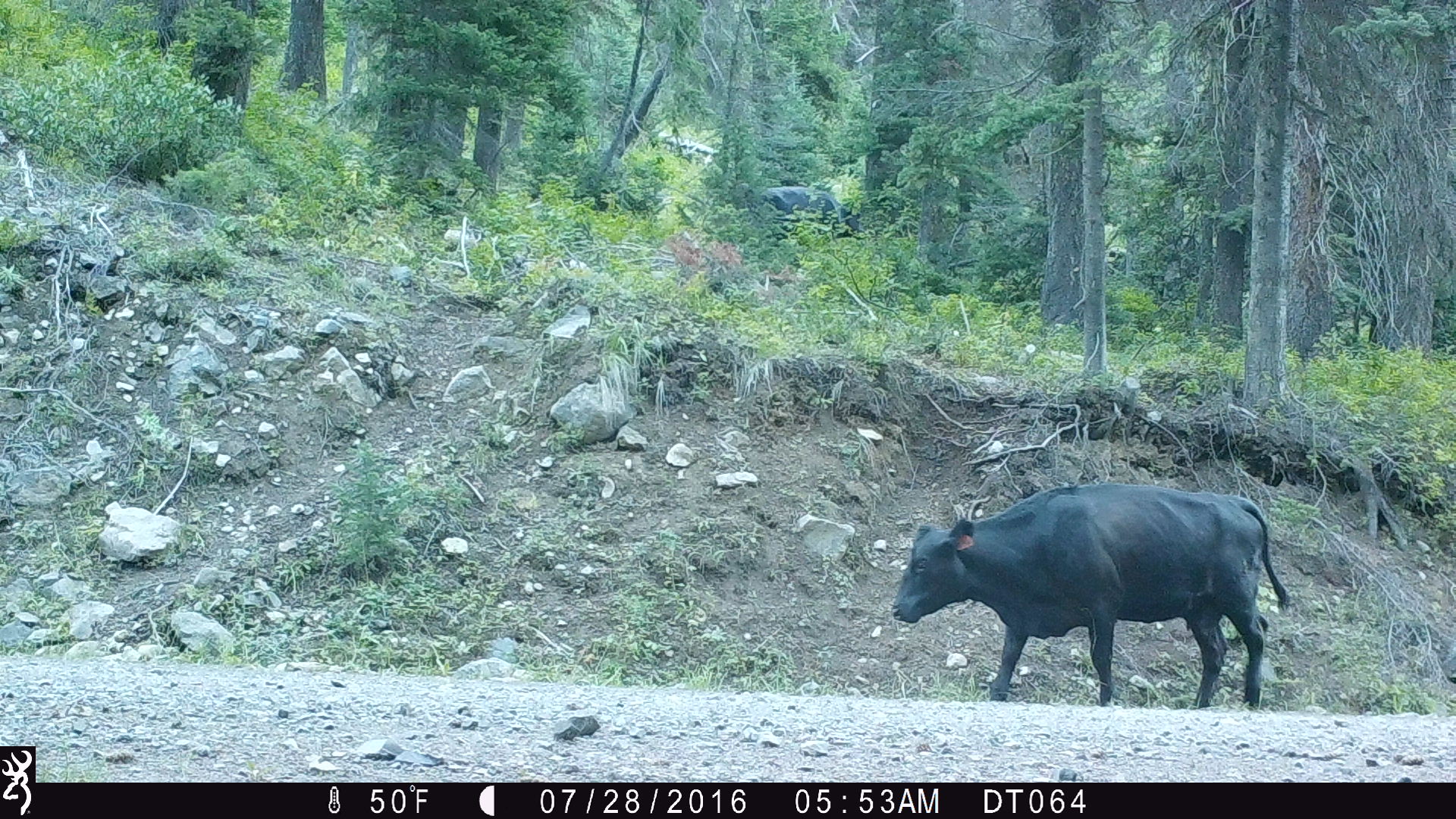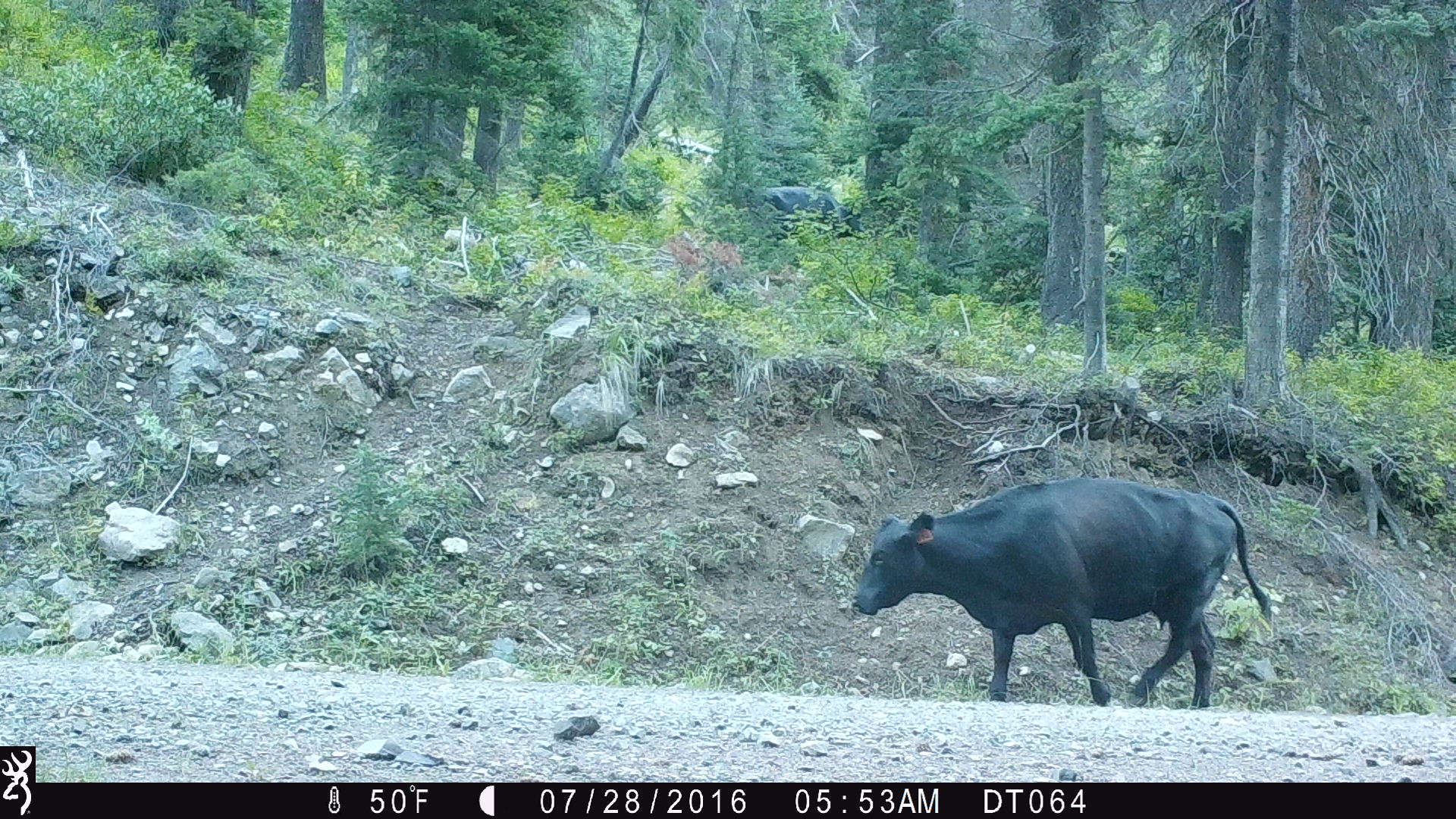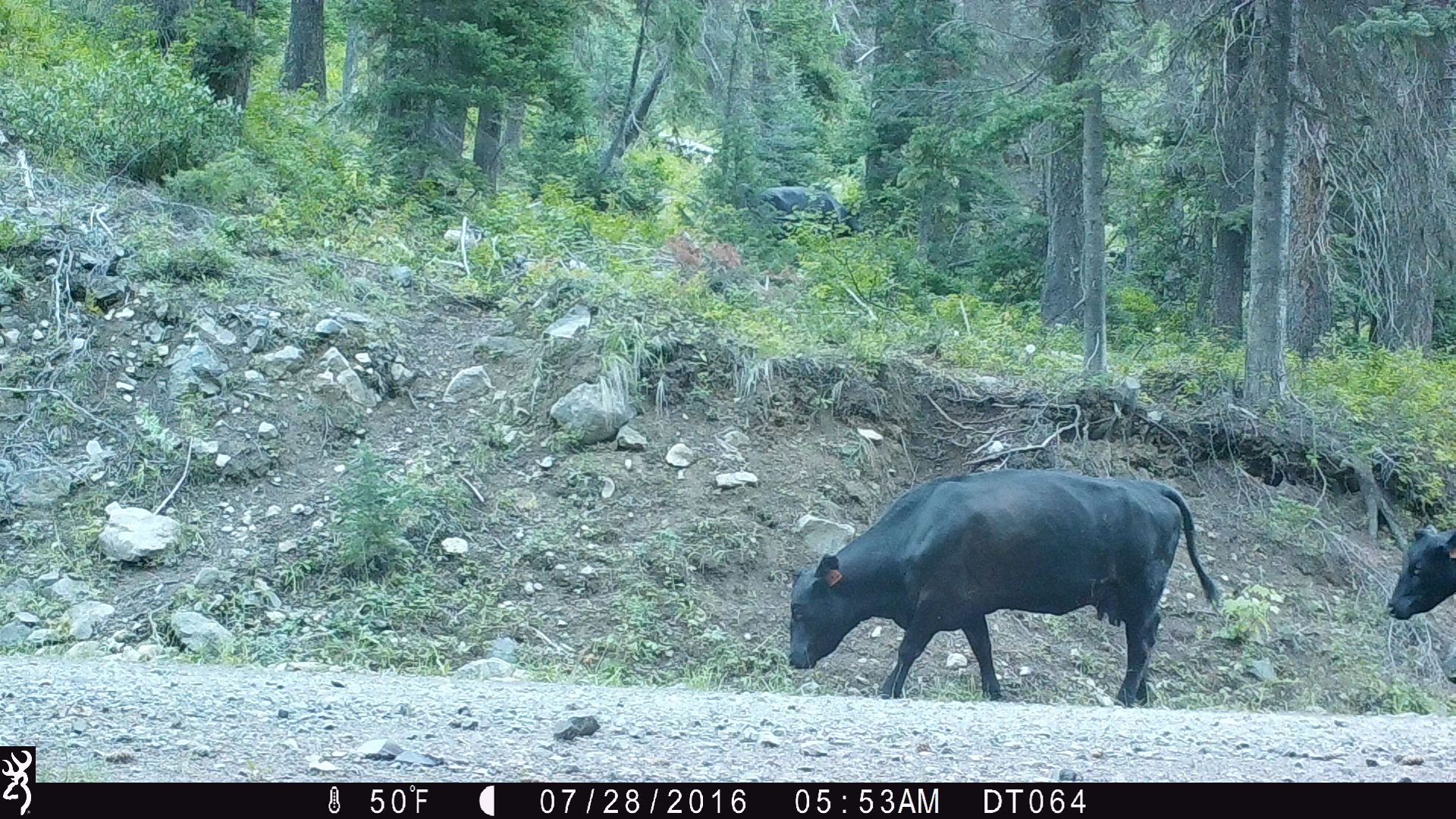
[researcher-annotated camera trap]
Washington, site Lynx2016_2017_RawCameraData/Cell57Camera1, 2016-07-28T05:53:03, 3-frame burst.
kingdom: Animalia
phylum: Chordata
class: Mammalia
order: Artiodactyla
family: Bovidae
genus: Bos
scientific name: Bos taurus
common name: domestic cattle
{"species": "domestic cattle (Bos taurus)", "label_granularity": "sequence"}